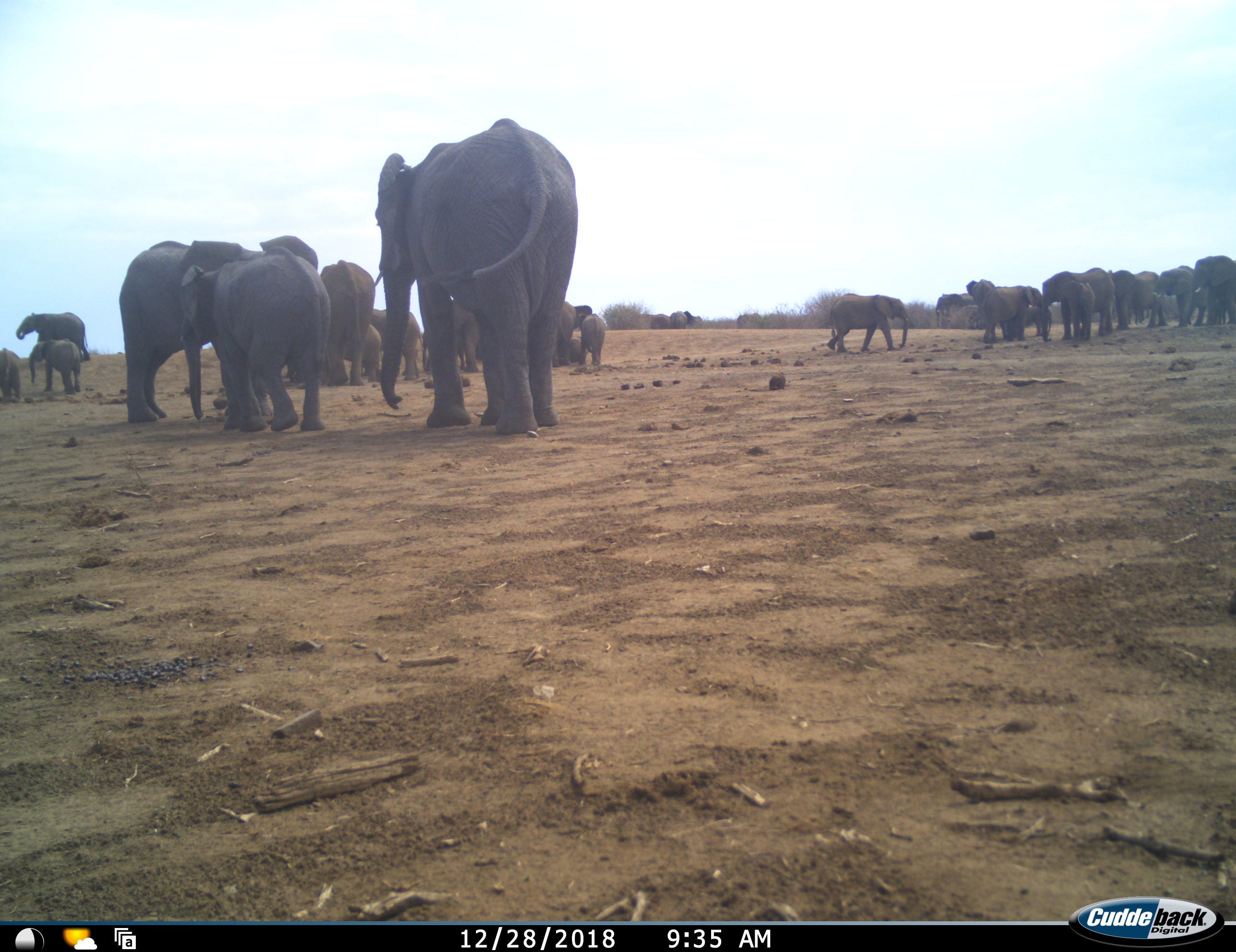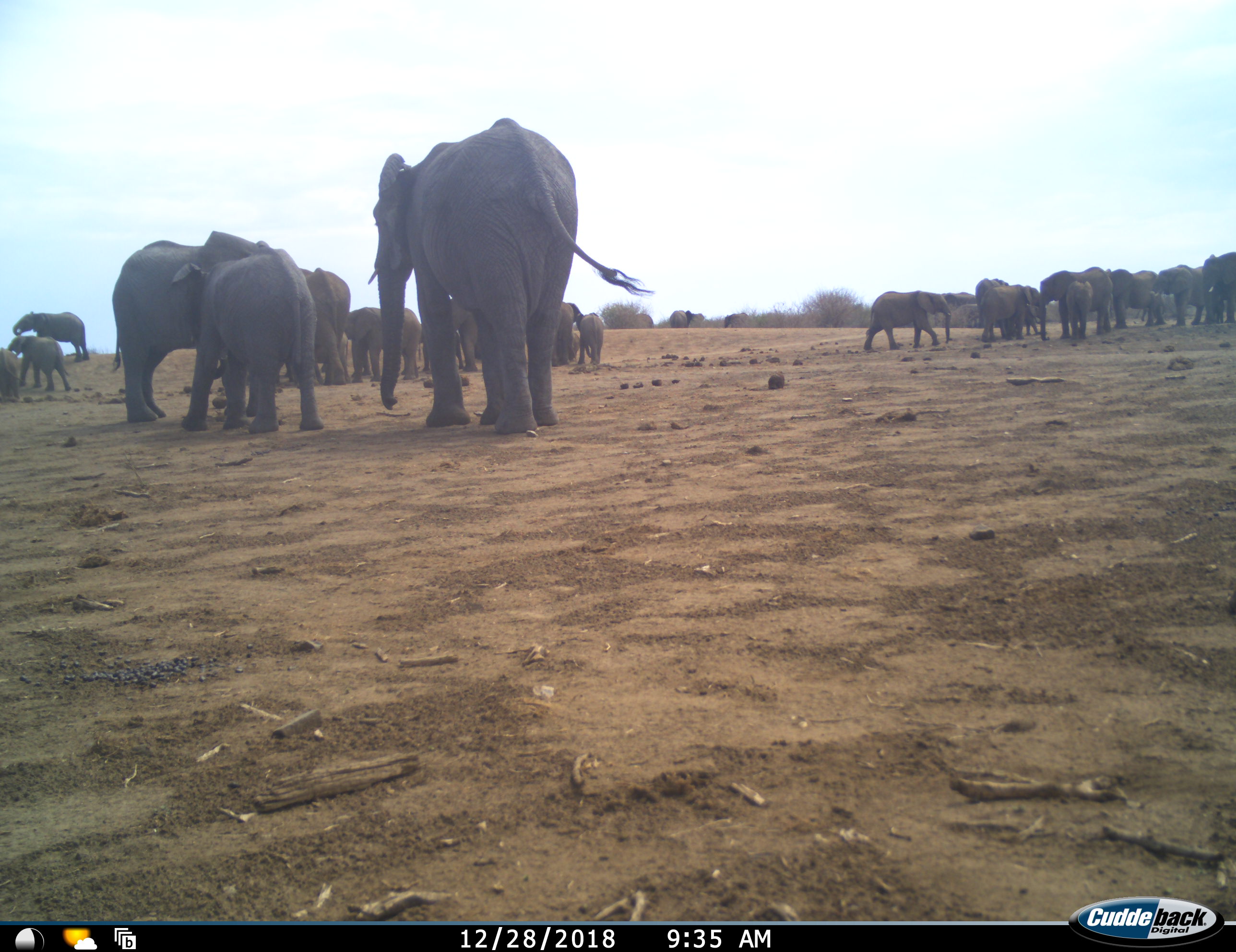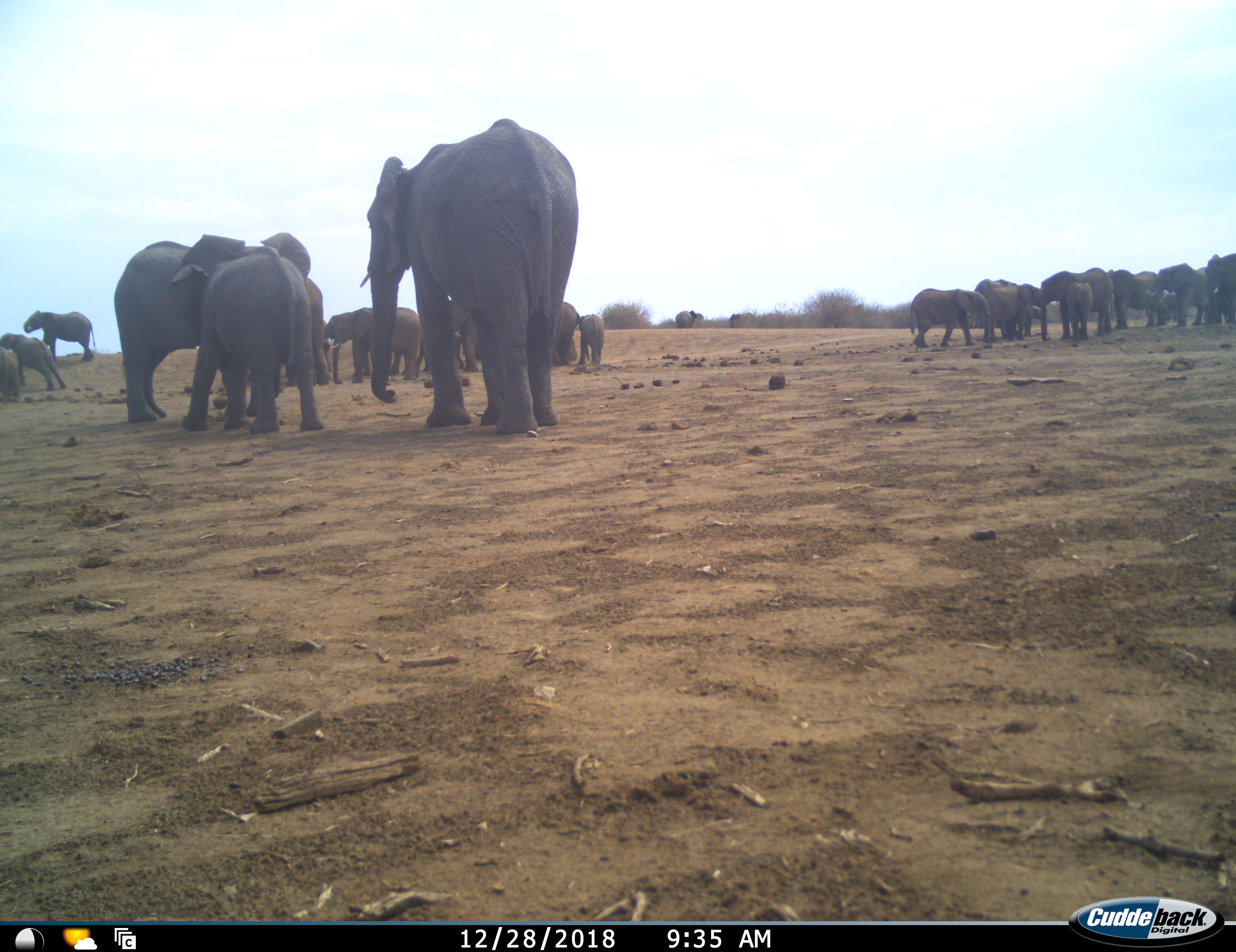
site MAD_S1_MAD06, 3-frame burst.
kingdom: Animalia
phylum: Chordata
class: Mammalia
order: Proboscidea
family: Elephantidae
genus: Loxodonta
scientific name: Loxodonta africana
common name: african bush elephant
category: elephant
Elephant (african bush elephant) (Loxodonta africana), count 11-50. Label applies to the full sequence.